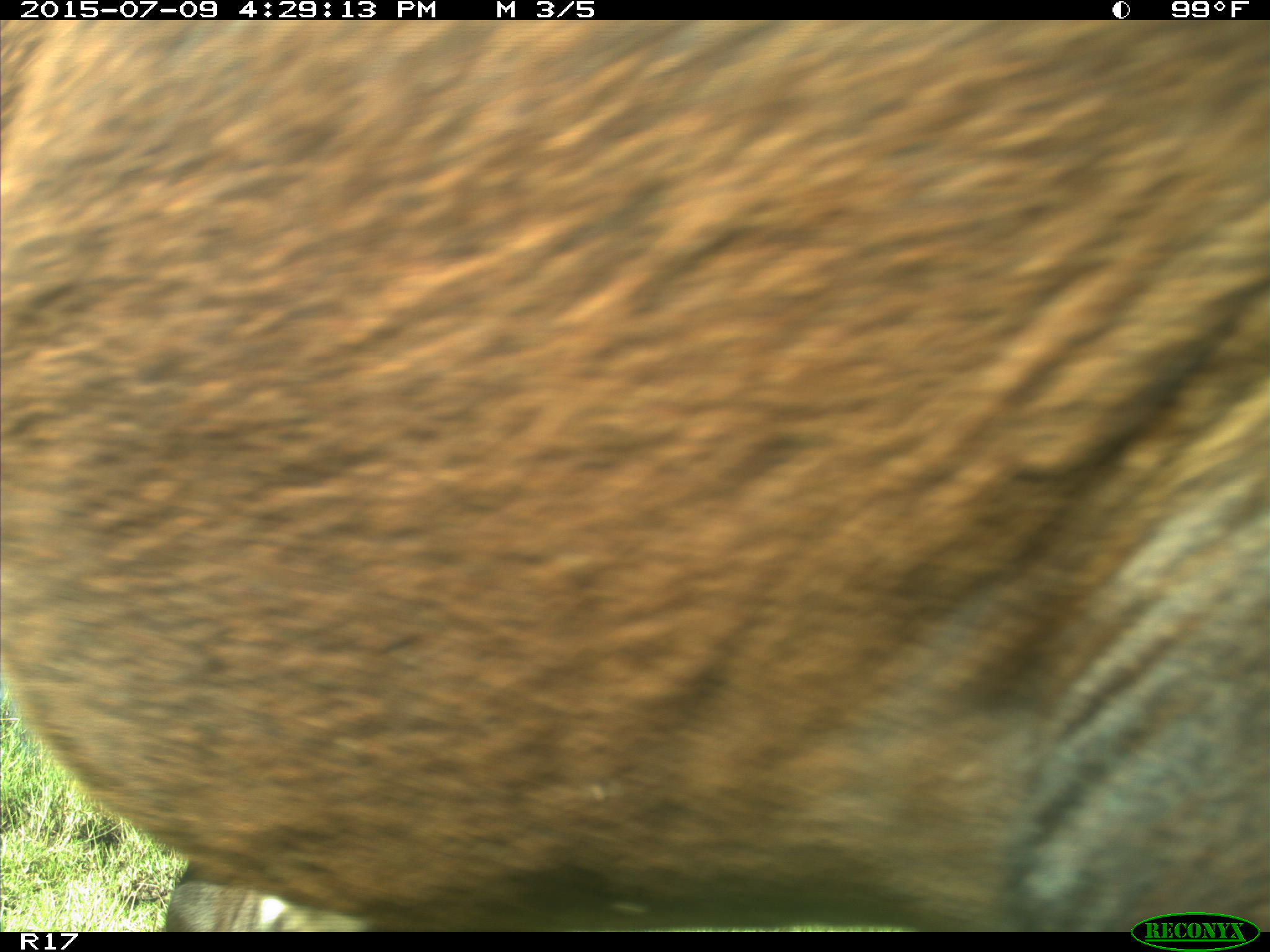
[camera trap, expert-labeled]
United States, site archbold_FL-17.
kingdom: Animalia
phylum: Chordata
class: Mammalia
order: Artiodactyla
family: Bovidae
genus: Bos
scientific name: Bos taurus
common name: domestic cow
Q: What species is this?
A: Bos taurus (domestic cow).